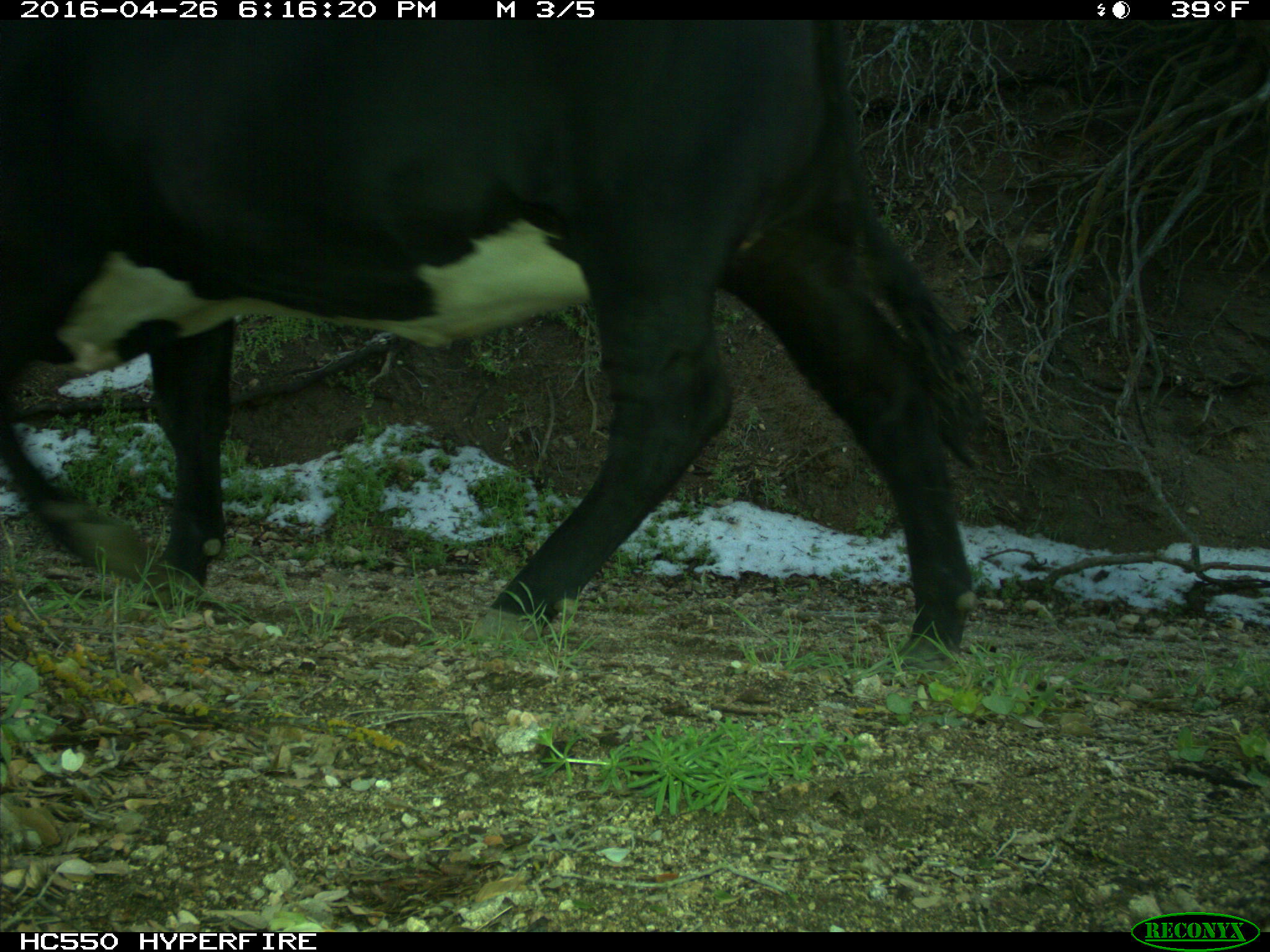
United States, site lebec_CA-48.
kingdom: Animalia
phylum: Chordata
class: Mammalia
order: Artiodactyla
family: Bovidae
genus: Bos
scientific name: Bos taurus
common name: domestic cow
Bos taurus (domestic cow).